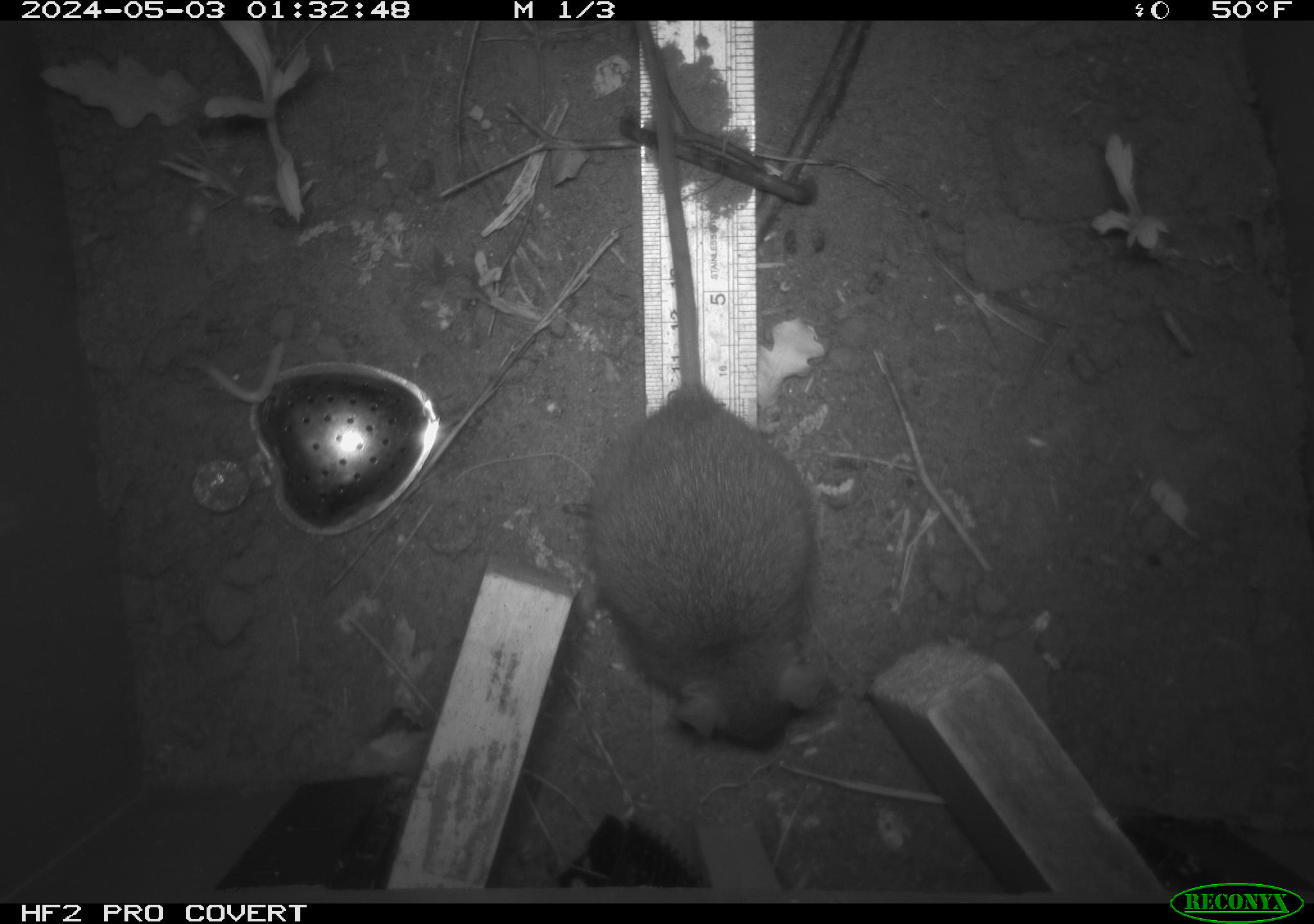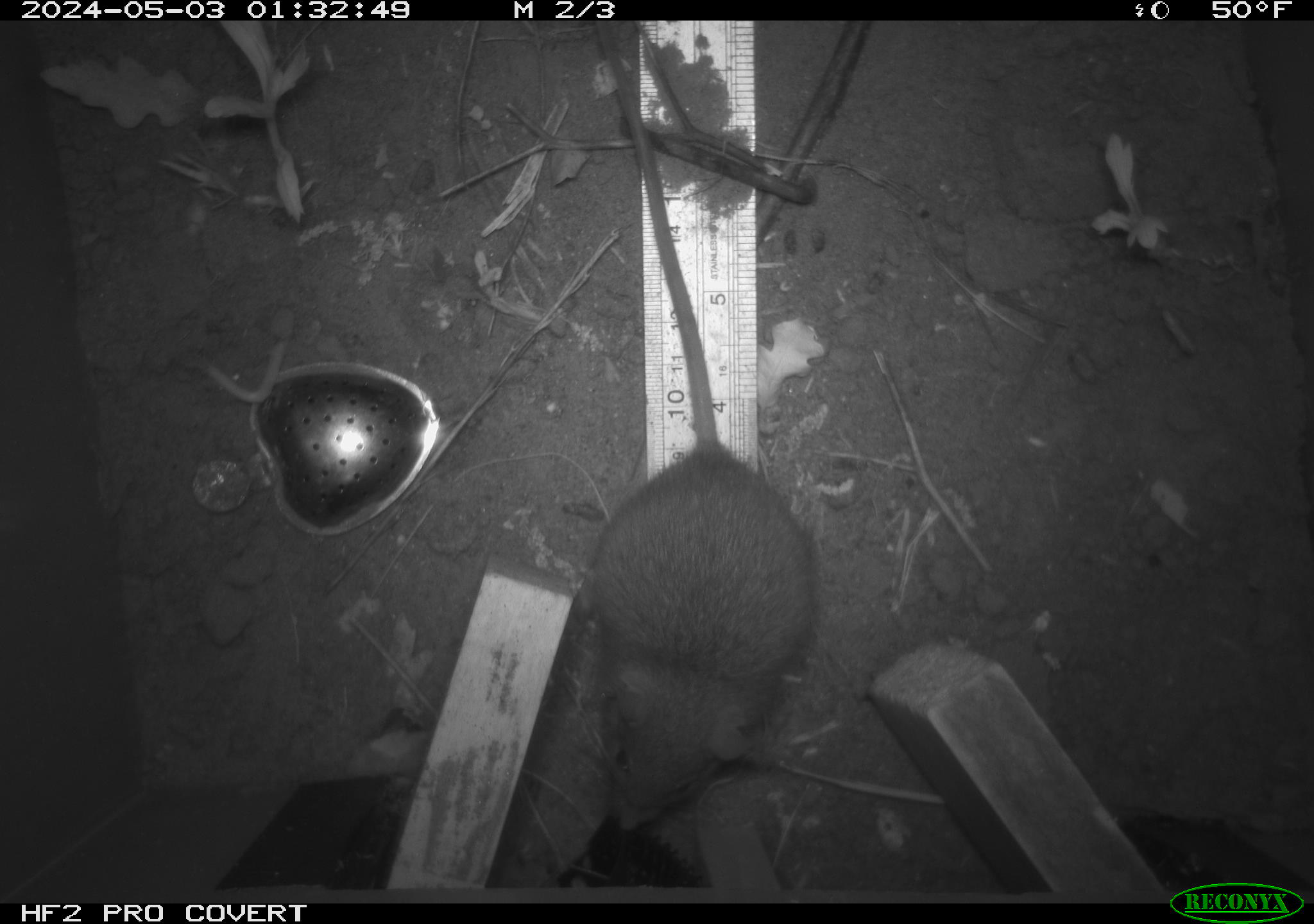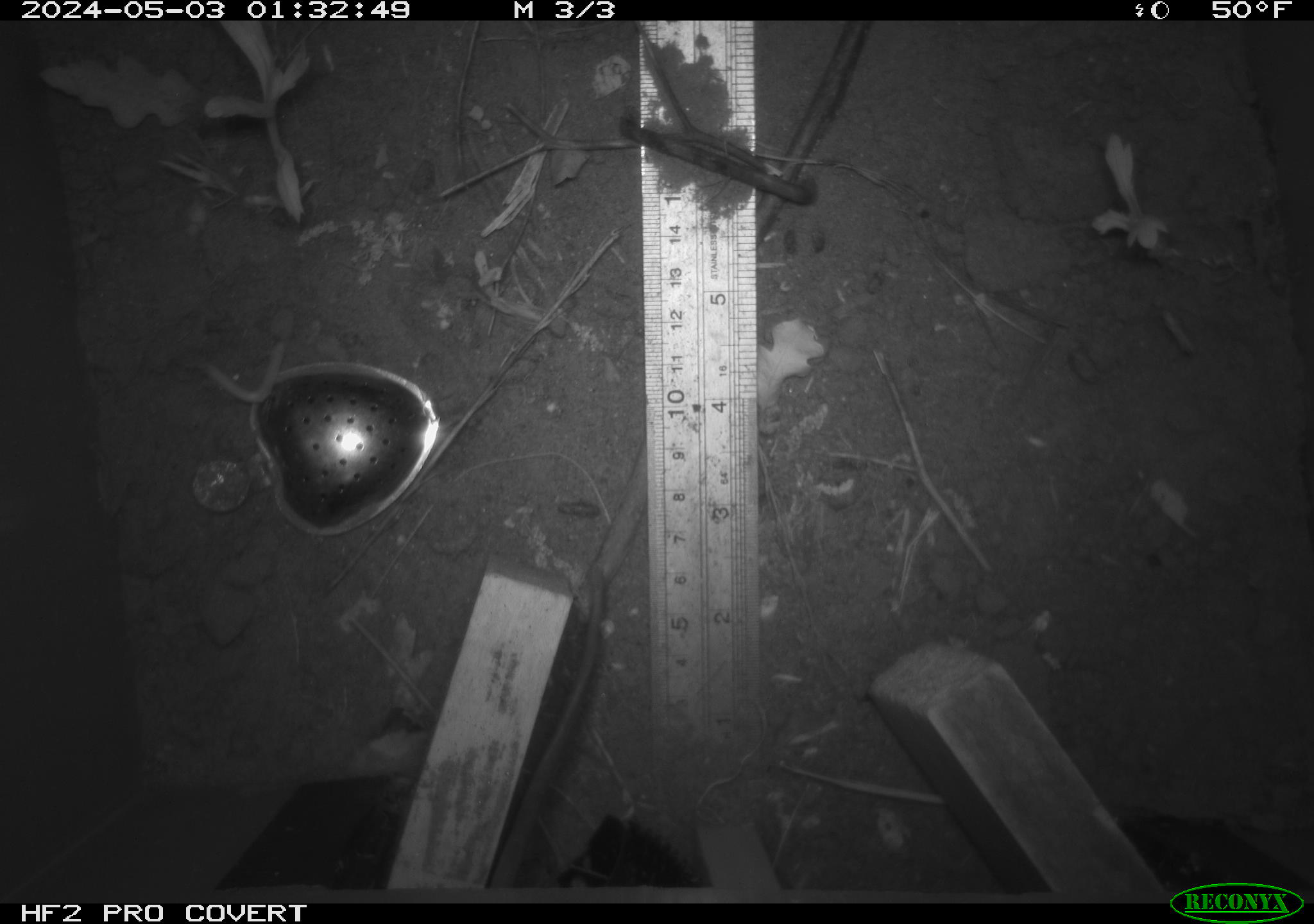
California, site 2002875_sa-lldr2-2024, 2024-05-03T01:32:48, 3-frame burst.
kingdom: Animalia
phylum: Chordata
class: Mammalia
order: Rodentia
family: Muridae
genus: Rattus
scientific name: Rattus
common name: rat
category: rattus species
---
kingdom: Animalia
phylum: Chordata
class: Mammalia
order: Rodentia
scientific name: Rodentia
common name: rodent